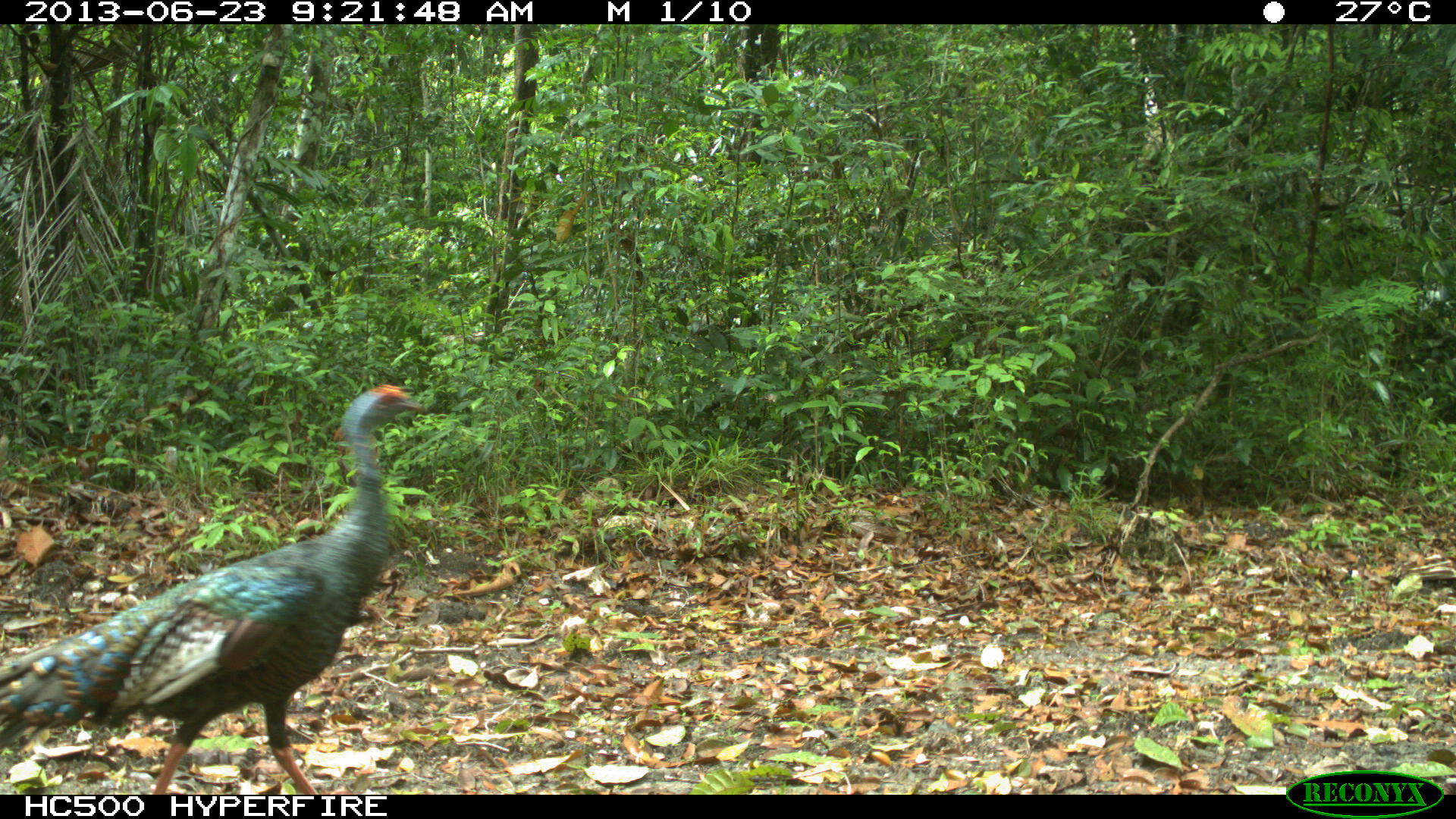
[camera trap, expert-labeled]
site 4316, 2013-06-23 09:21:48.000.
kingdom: Animalia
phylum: Chordata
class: Aves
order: Galliformes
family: Phasianidae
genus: Meleagris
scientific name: Meleagris ocellata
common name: ocellated turkey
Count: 1.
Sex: female.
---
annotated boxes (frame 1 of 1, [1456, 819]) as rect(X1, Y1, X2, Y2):
meleagris ocellata: rect(0, 380, 425, 791)